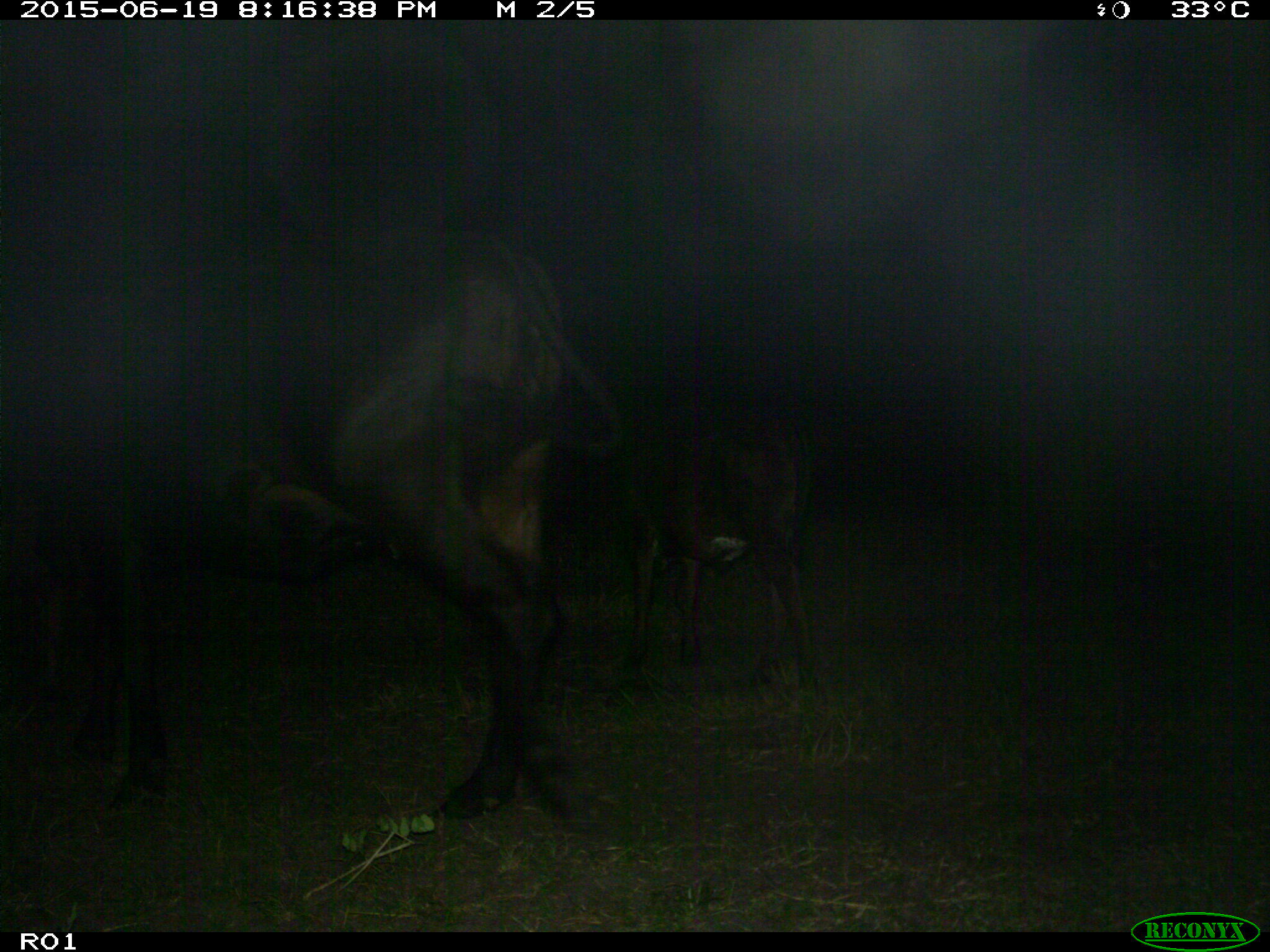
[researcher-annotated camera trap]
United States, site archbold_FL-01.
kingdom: Animalia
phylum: Chordata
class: Mammalia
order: Artiodactyla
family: Bovidae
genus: Bos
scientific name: Bos taurus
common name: domestic cow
Bos taurus (domestic cow).